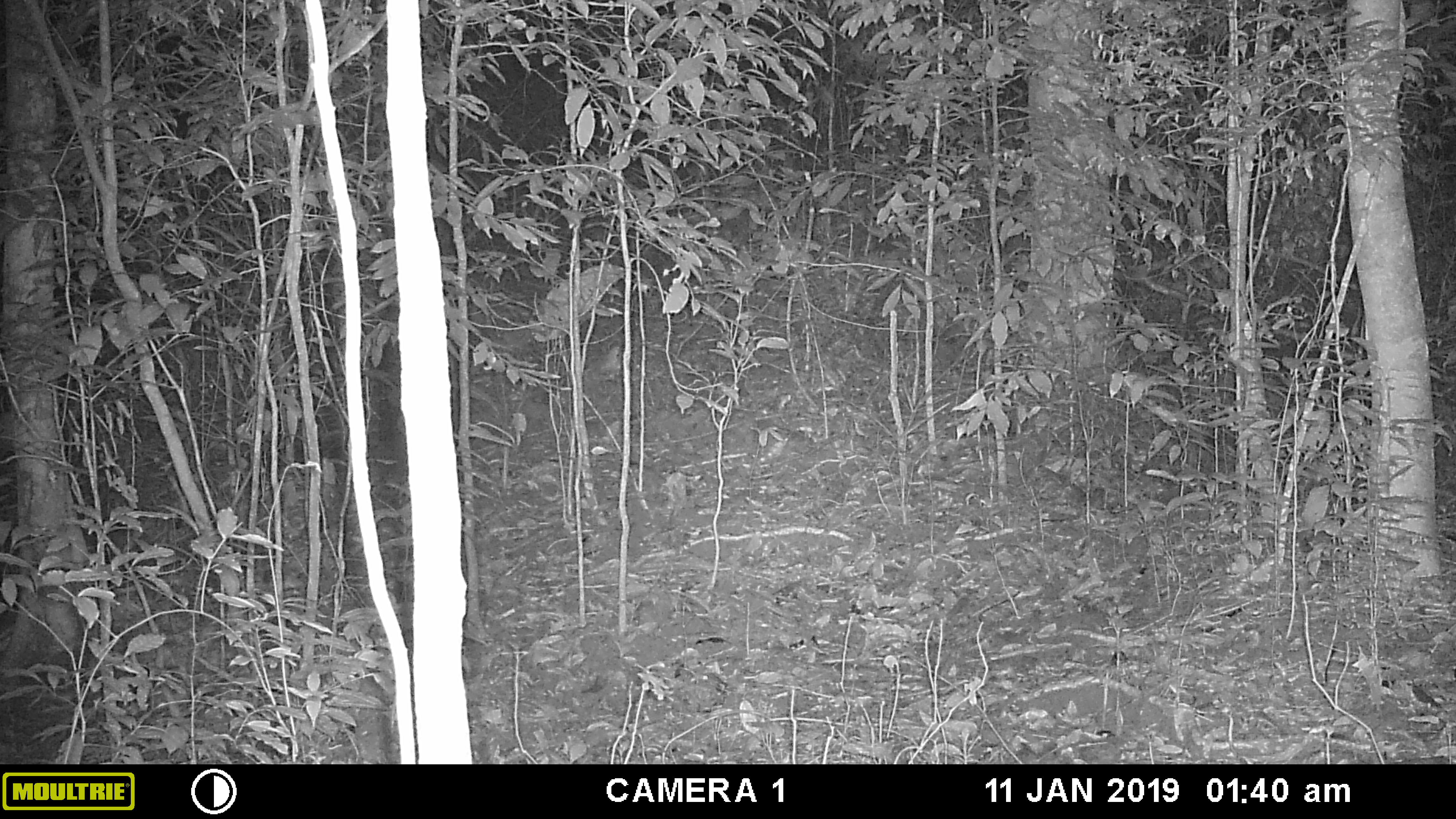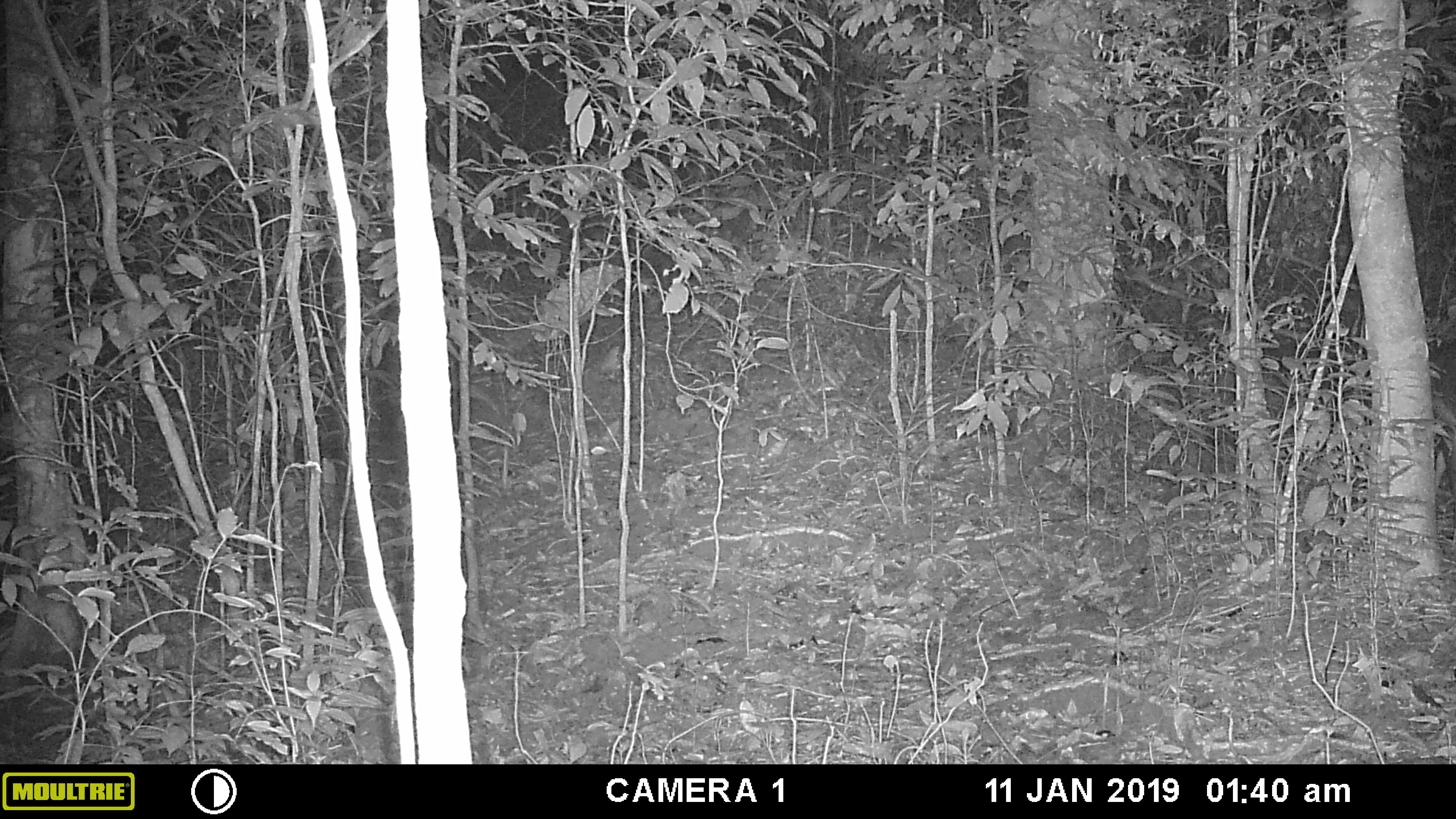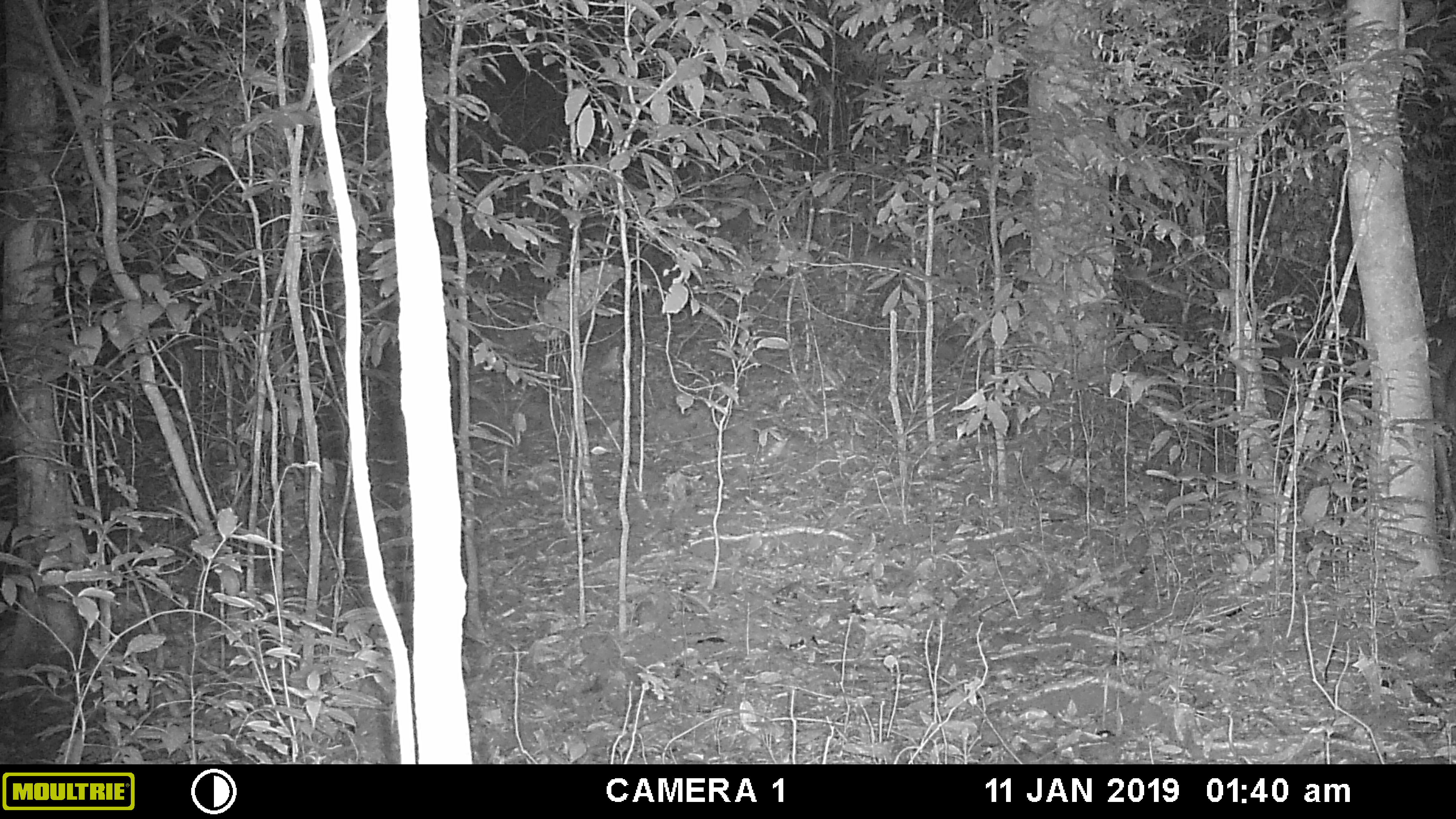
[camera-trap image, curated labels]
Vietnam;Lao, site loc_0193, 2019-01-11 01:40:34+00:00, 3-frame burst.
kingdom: Animalia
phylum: Chordata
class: Mammalia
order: Artiodactyla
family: Cervidae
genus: Muntiacus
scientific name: Muntiacus vuquangensis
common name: large-antlered muntjac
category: large antlered muntjac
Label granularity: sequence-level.